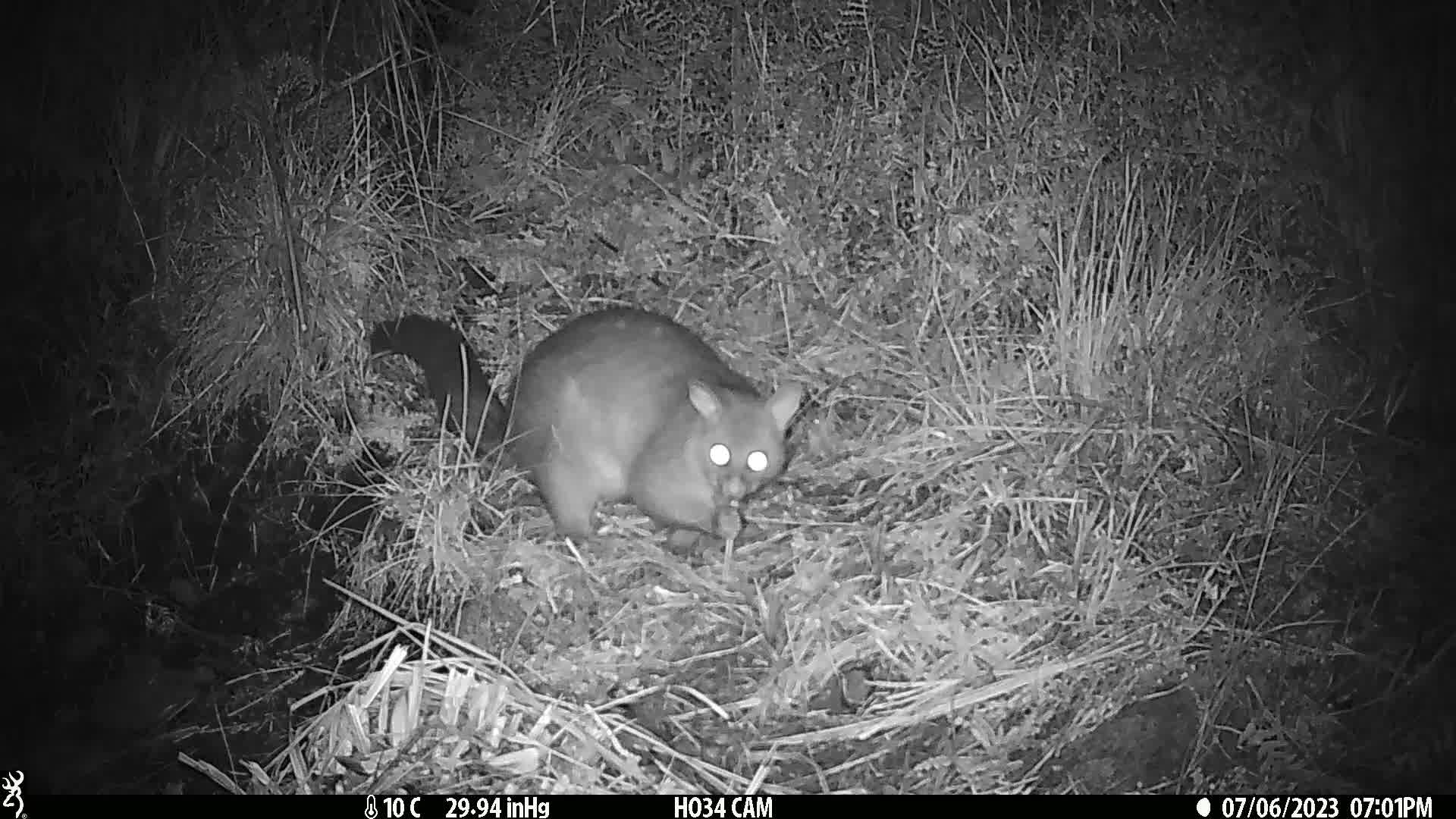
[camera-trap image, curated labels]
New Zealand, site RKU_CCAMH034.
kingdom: Animalia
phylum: Chordata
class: Mammalia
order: Diprotodontia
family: Phalangeridae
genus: Trichosurus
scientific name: Trichosurus vulpecula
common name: common brushtail possum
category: possum